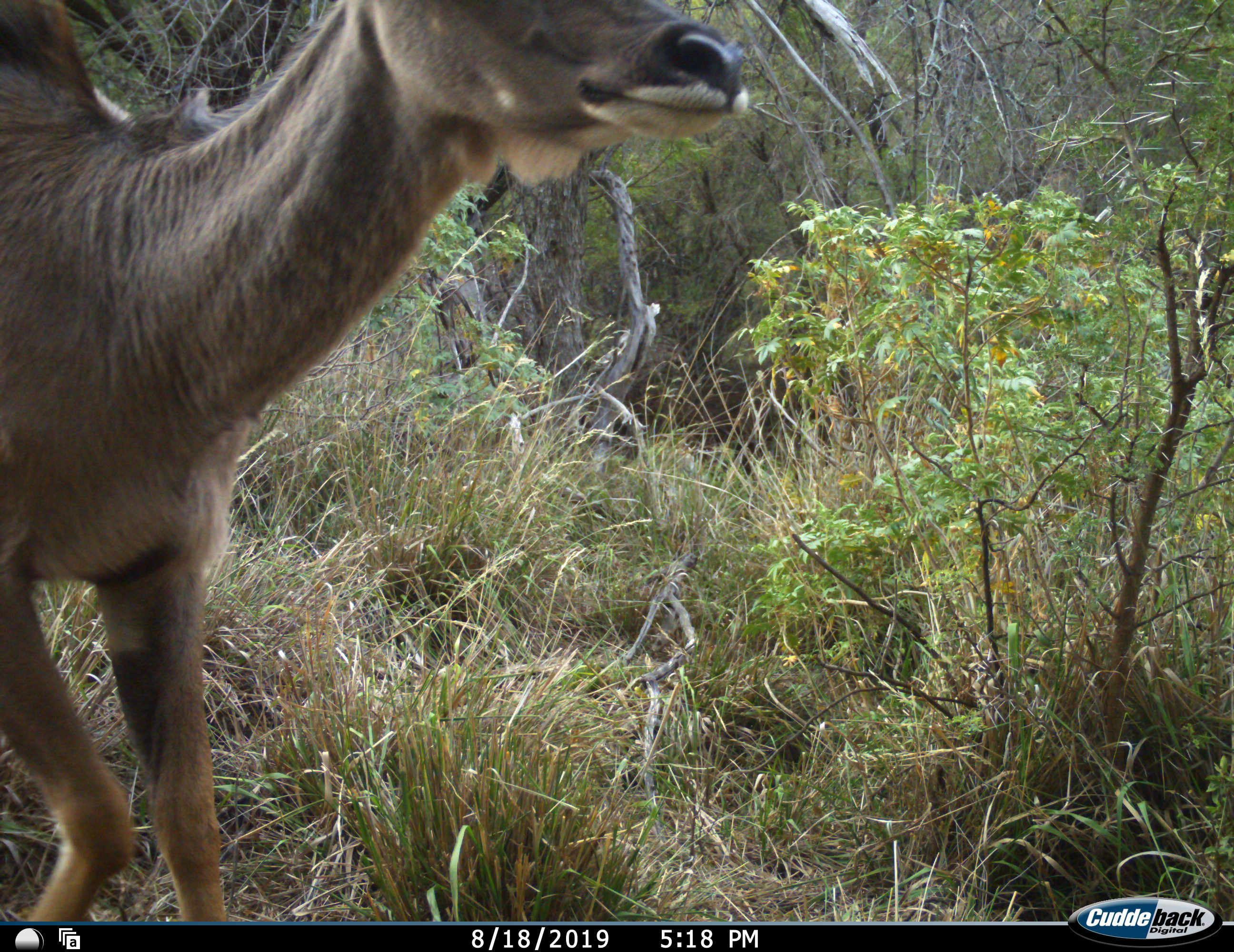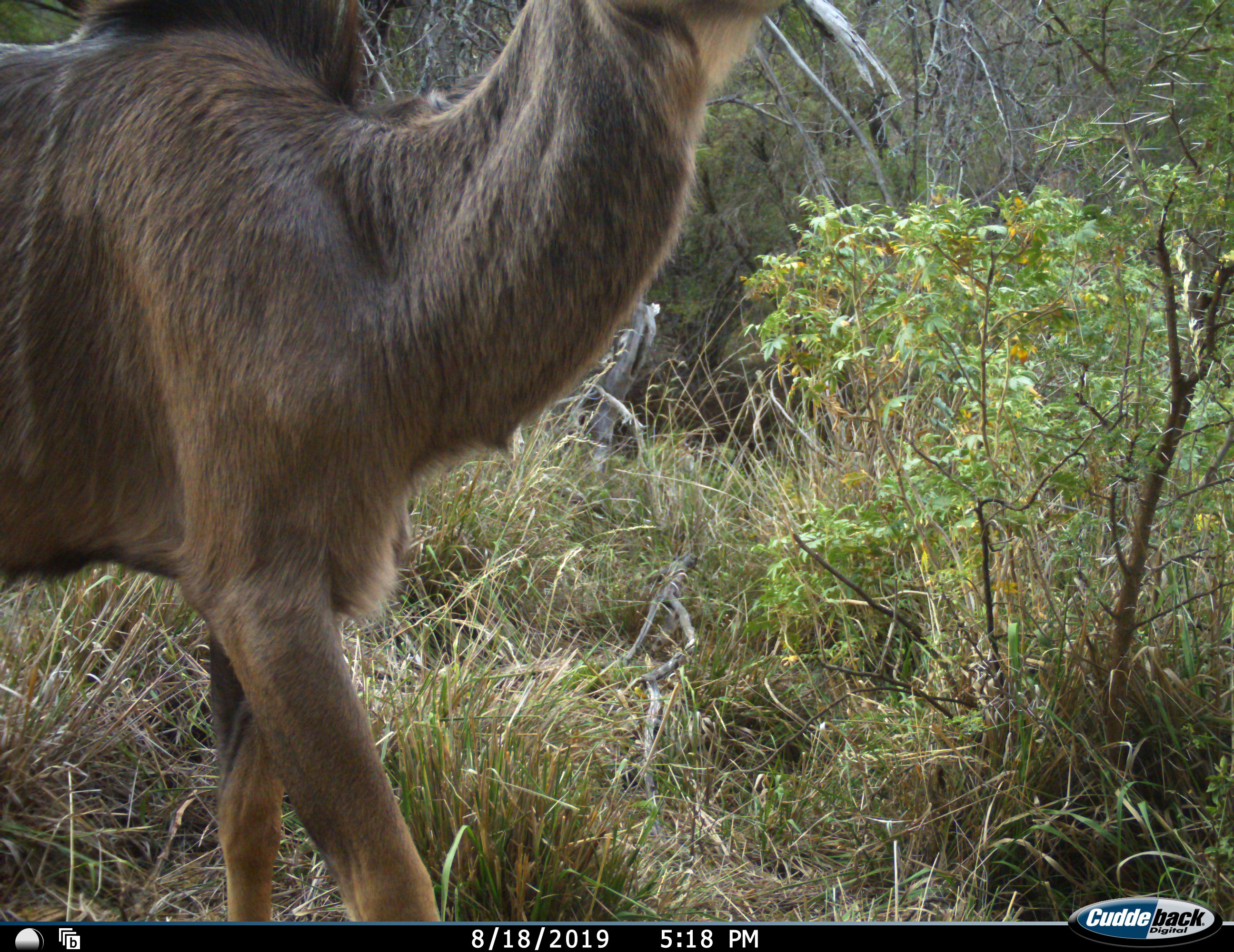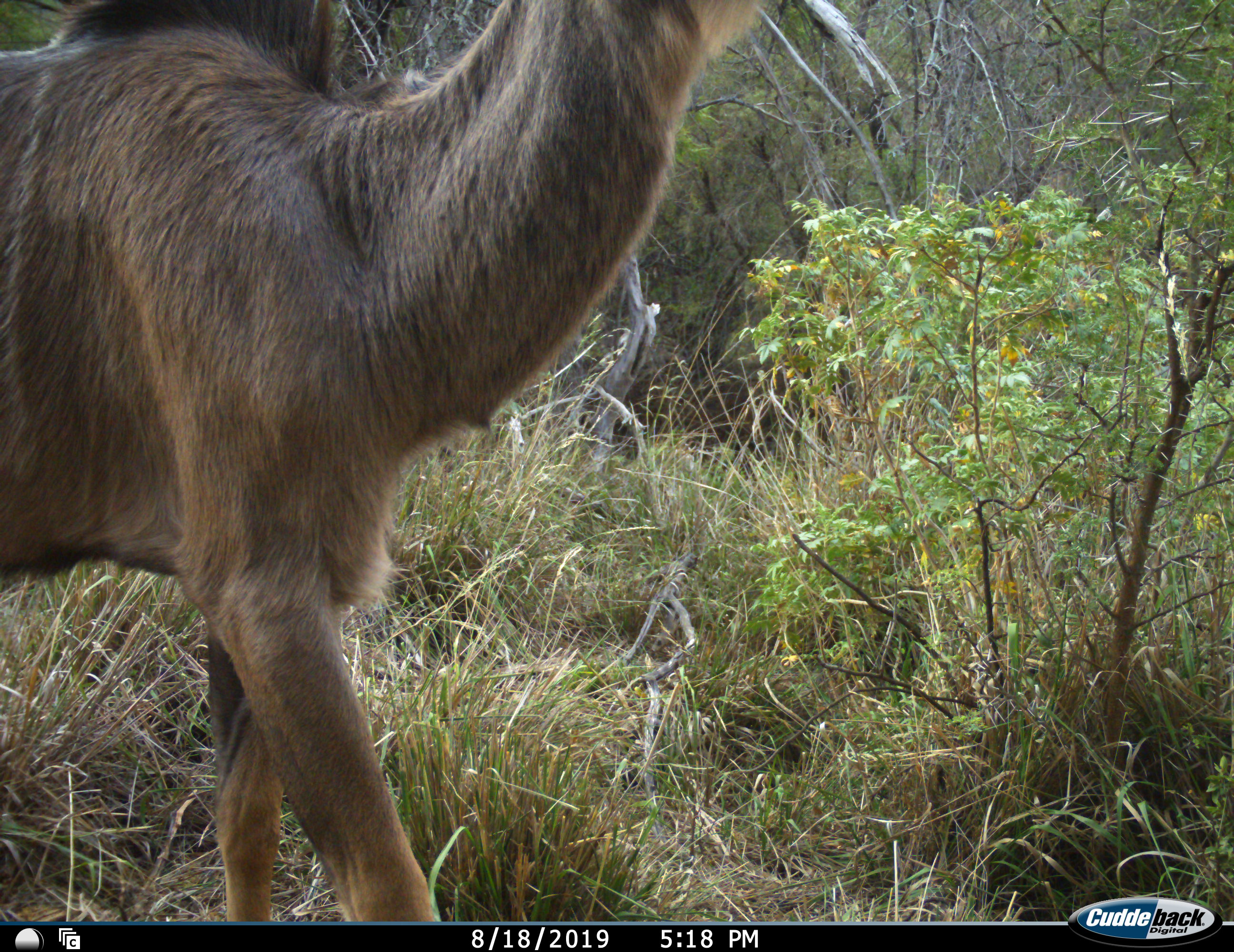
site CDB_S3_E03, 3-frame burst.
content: unidentified animal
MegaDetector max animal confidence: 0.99